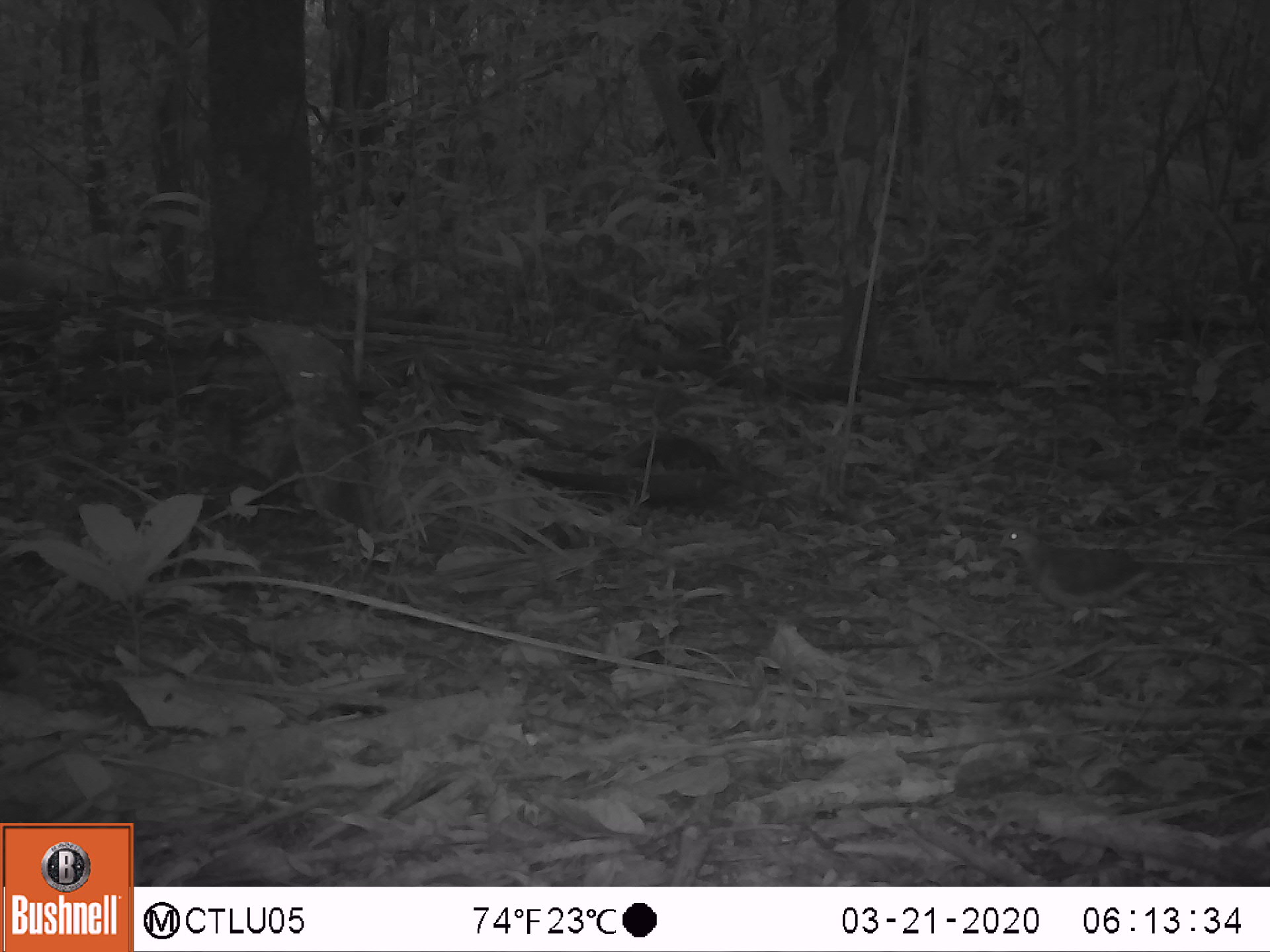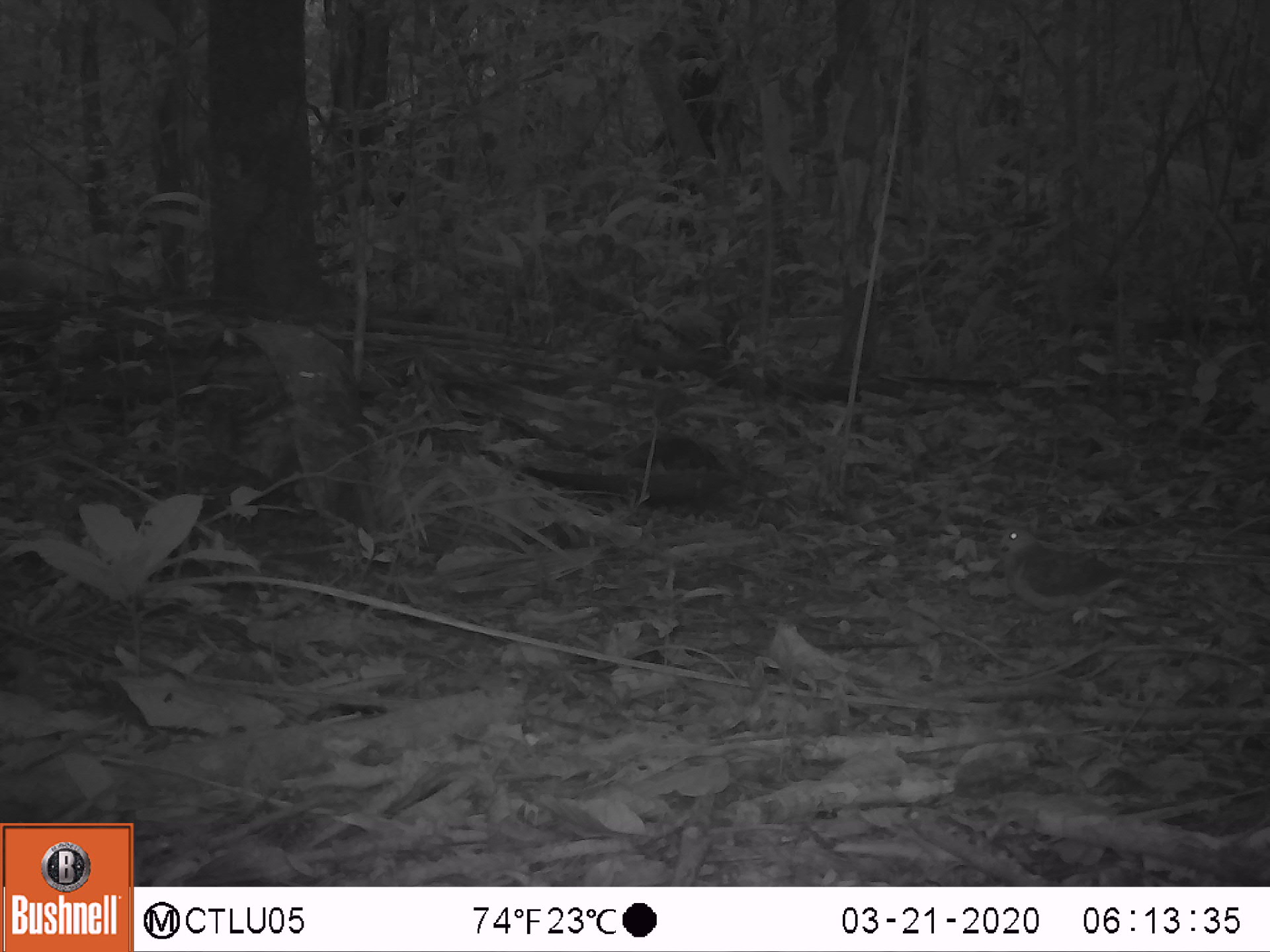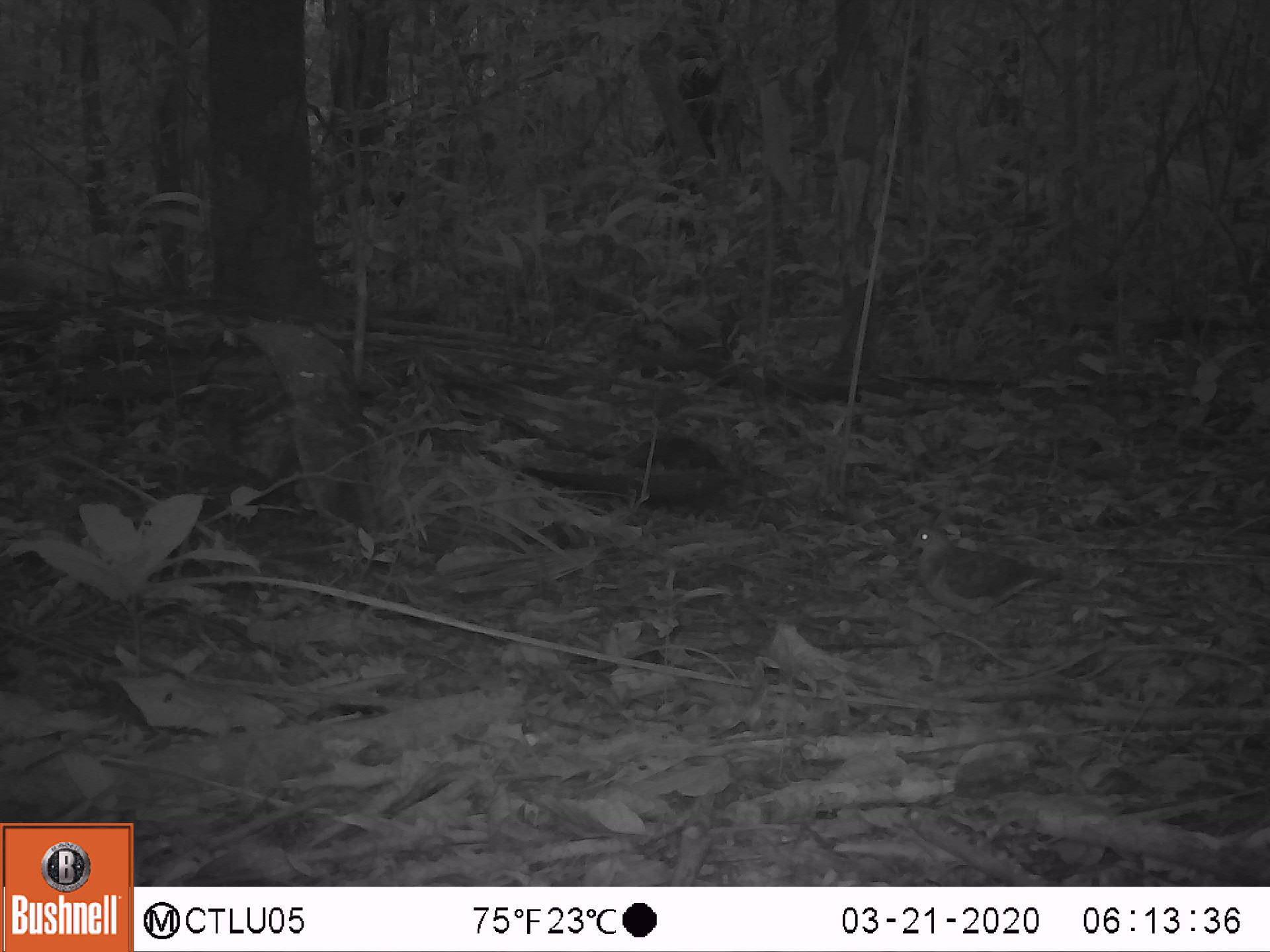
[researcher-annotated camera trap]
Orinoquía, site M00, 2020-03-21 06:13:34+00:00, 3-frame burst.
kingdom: Animalia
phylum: Chordata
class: Aves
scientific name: Aves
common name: bird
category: unknown bird